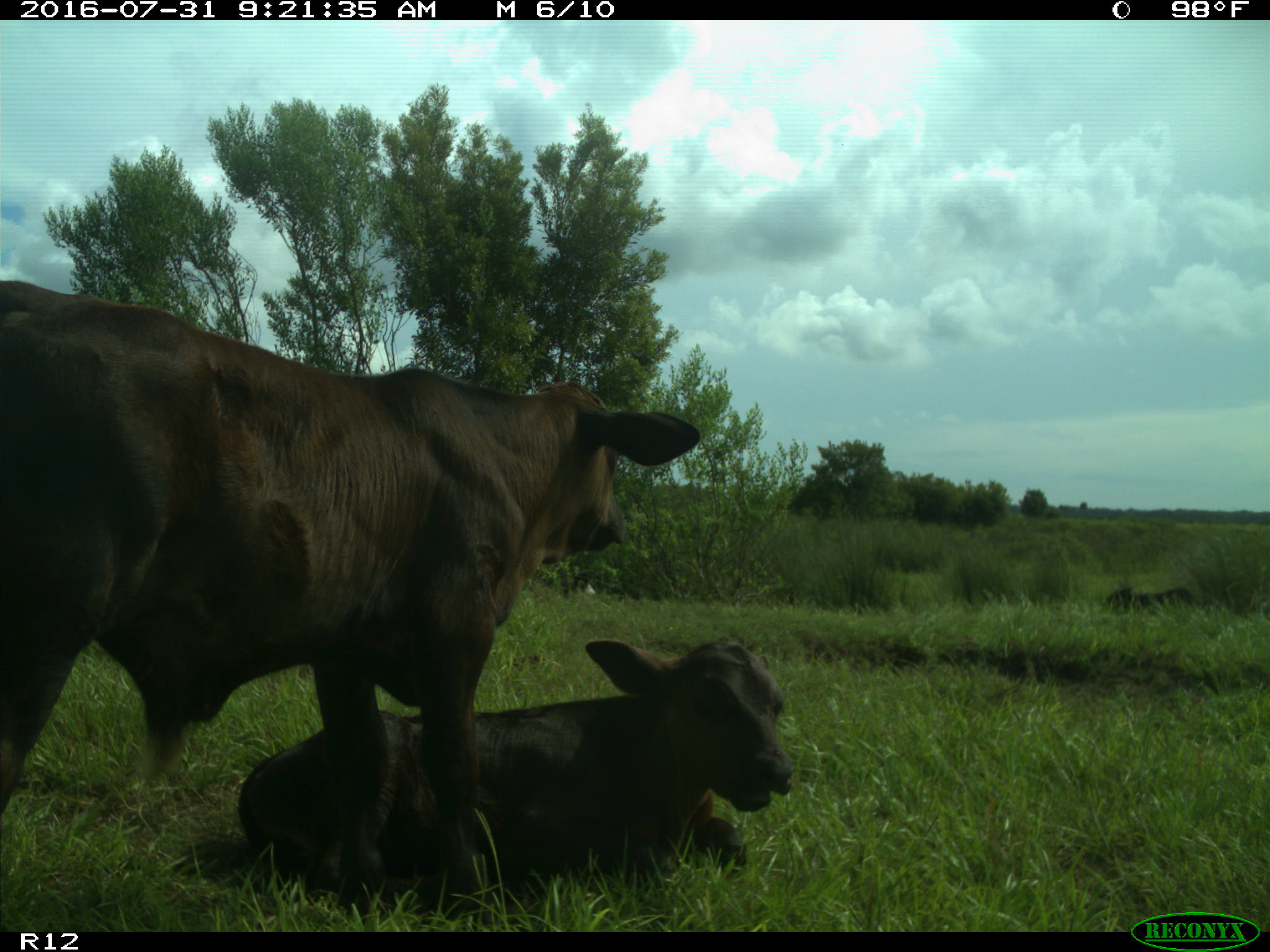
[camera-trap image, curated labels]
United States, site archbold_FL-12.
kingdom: Animalia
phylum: Chordata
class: Mammalia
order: Artiodactyla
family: Bovidae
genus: Bos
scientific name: Bos taurus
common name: domestic cow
Bos taurus (domestic cow).